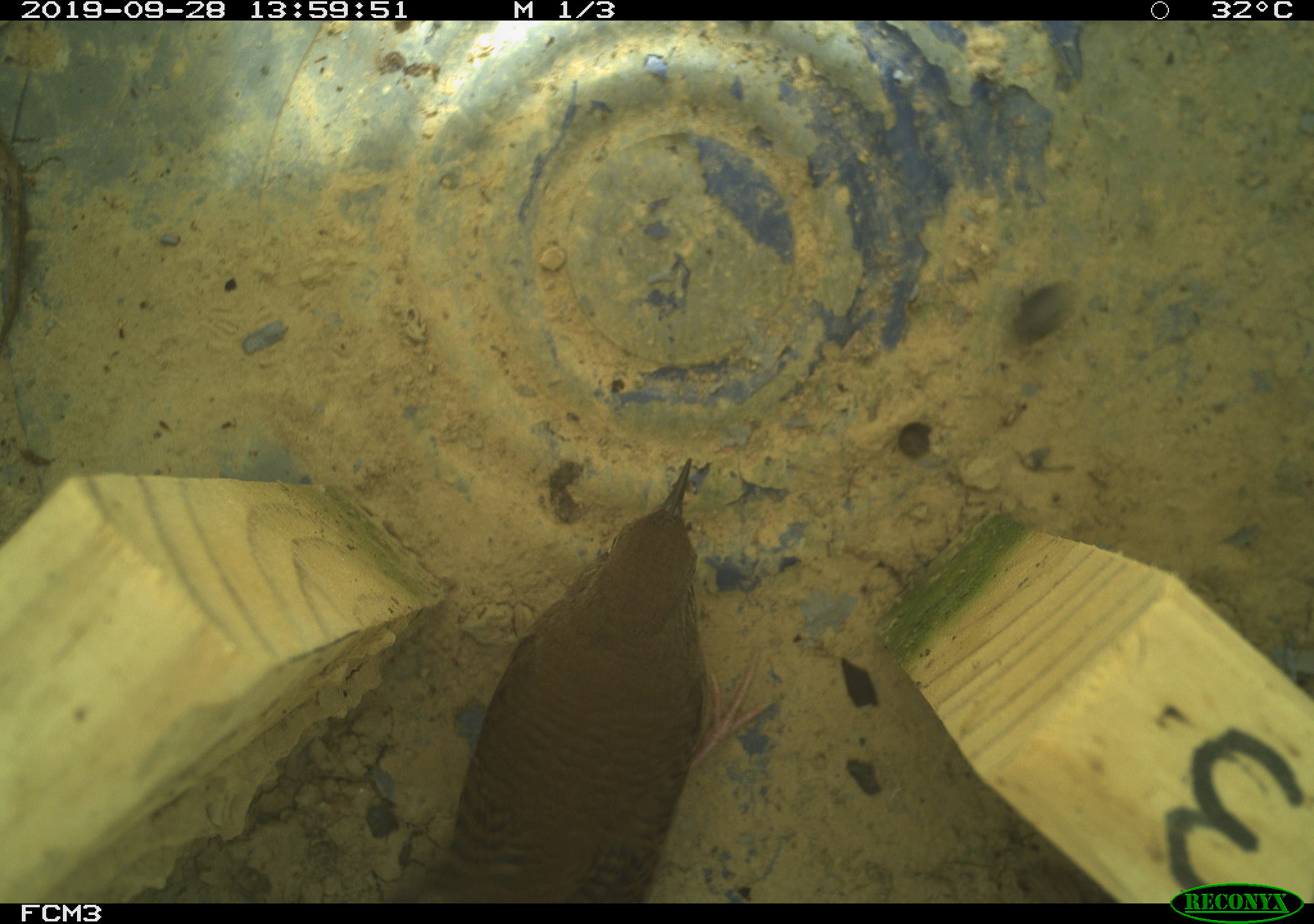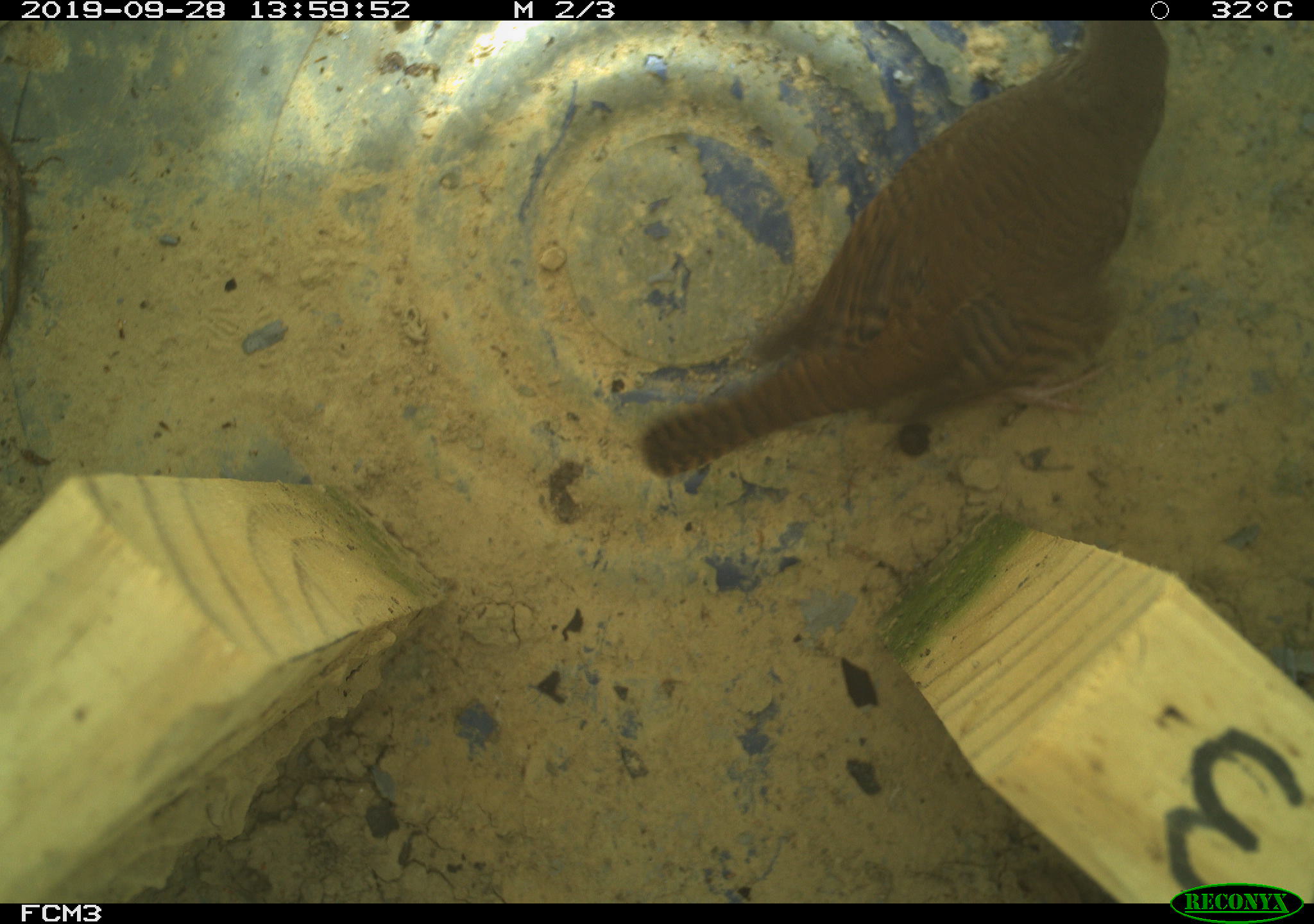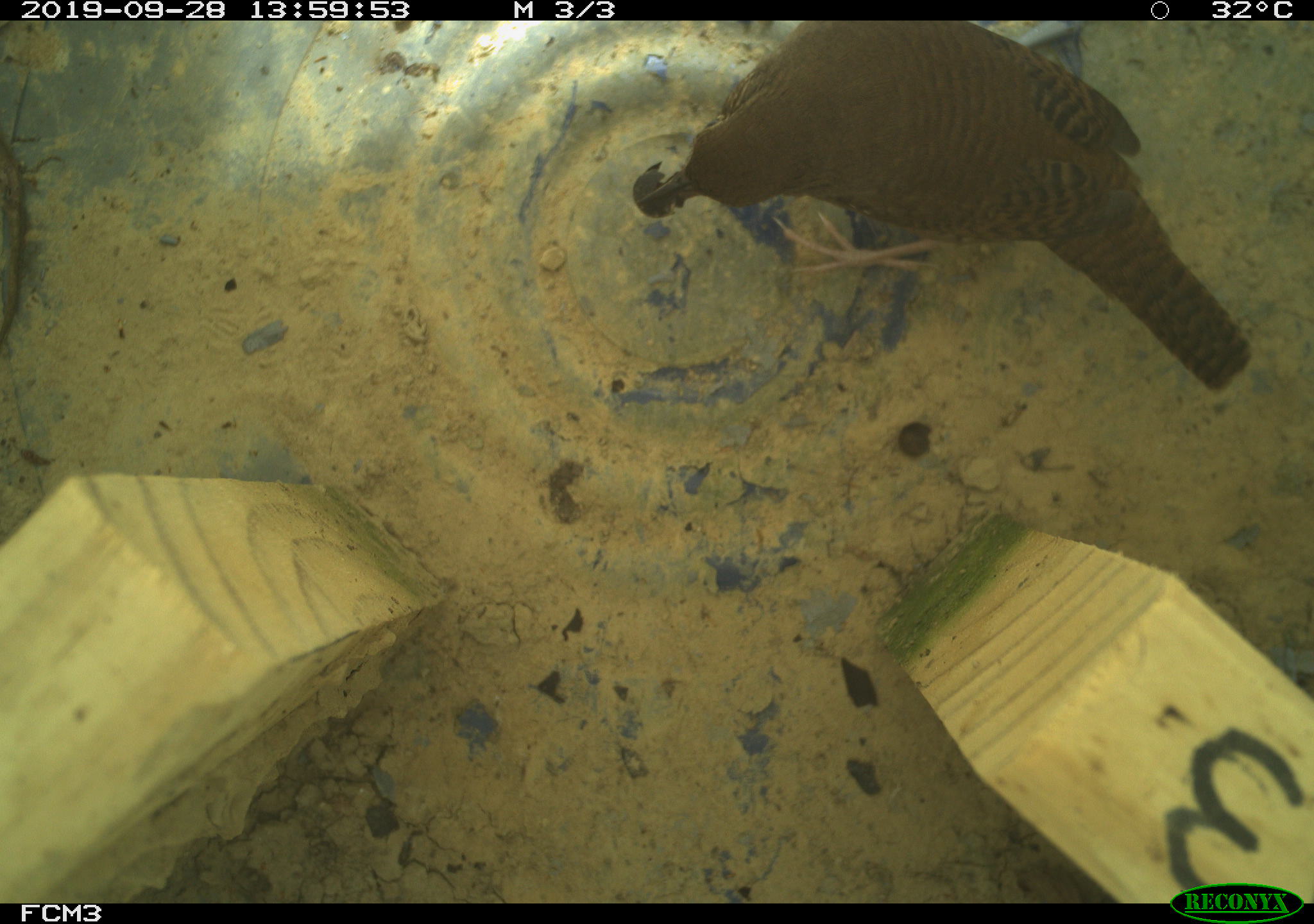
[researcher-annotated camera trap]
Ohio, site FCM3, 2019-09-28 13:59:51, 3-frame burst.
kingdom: Animalia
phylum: Chordata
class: Aves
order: Passeriformes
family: Troglodytidae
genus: Troglodytes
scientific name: Troglodytes aedon aedon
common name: northern house wren